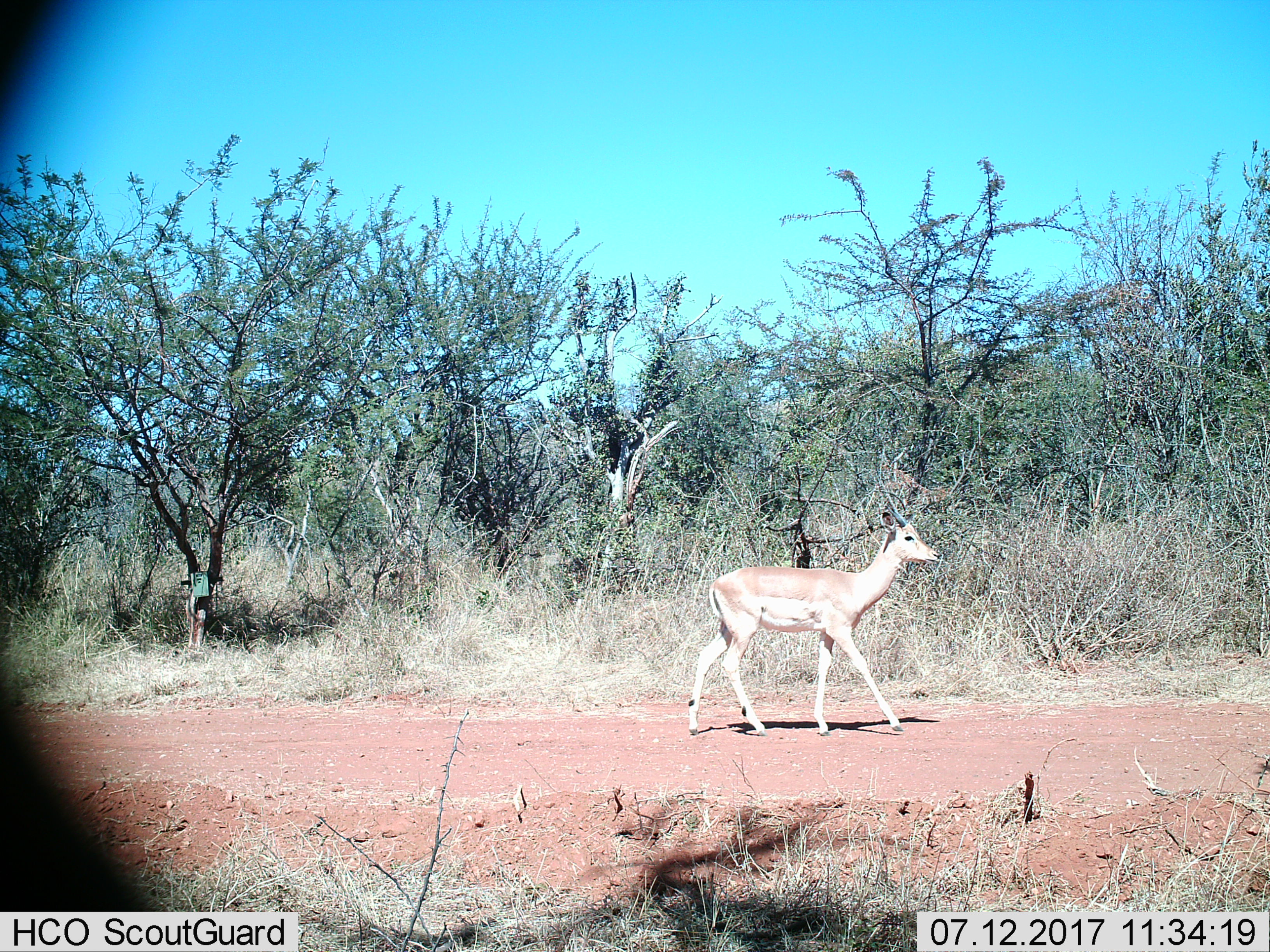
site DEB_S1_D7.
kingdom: Animalia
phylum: Chordata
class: Mammalia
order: Artiodactyla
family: Bovidae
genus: Aepyceros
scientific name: Aepyceros melampus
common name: impala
Impala (Aepyceros melampus), count 1. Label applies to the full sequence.